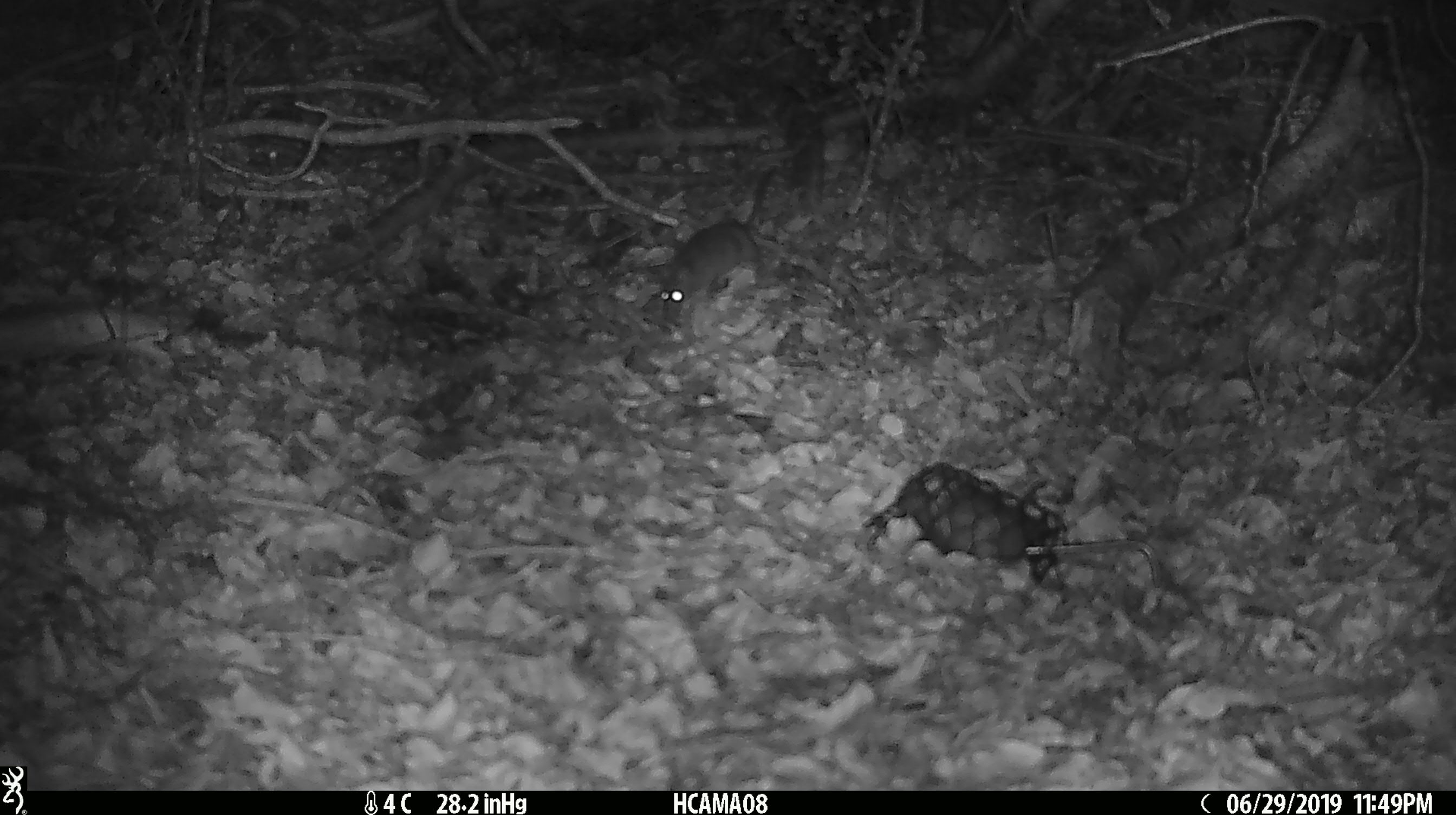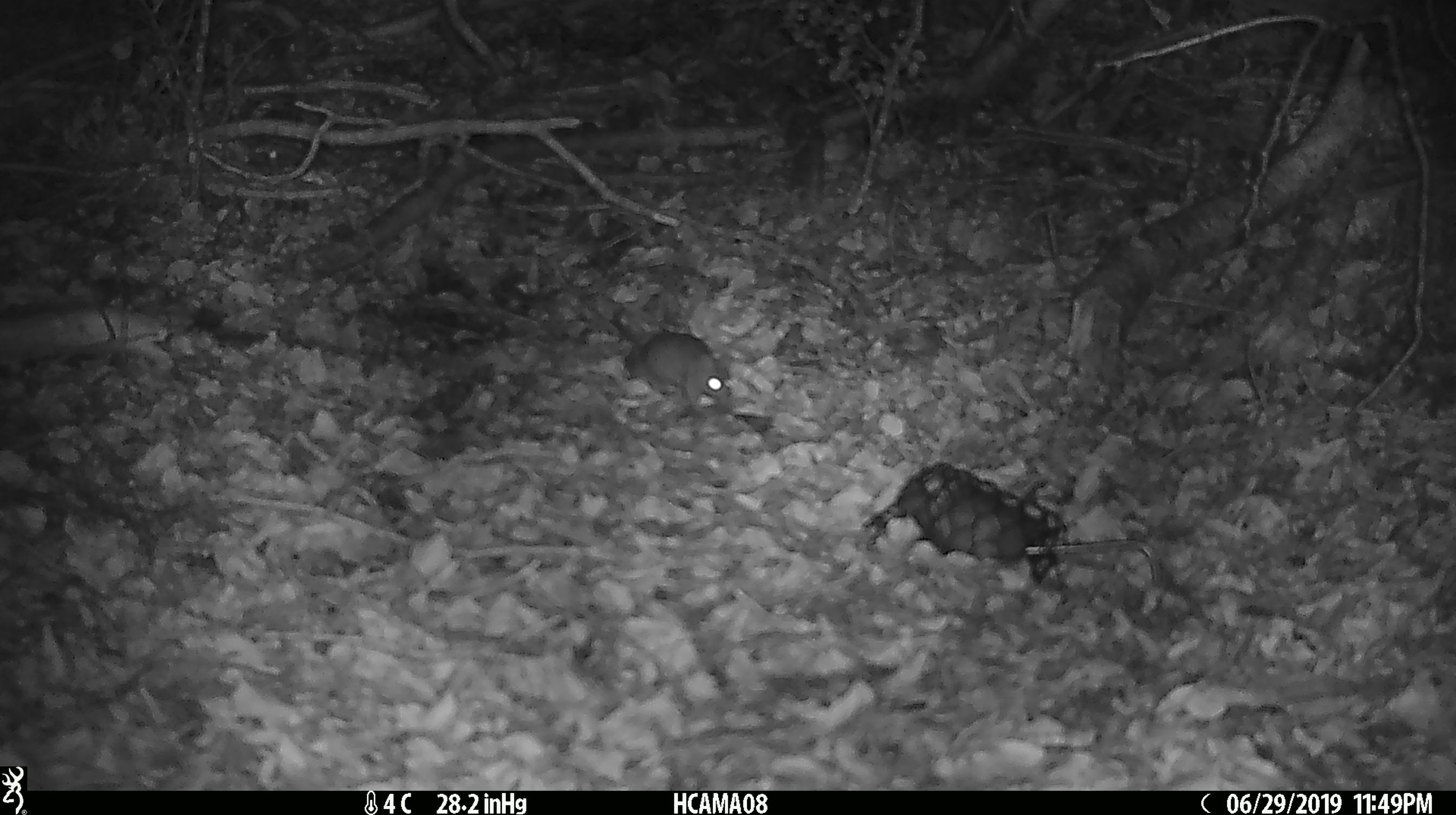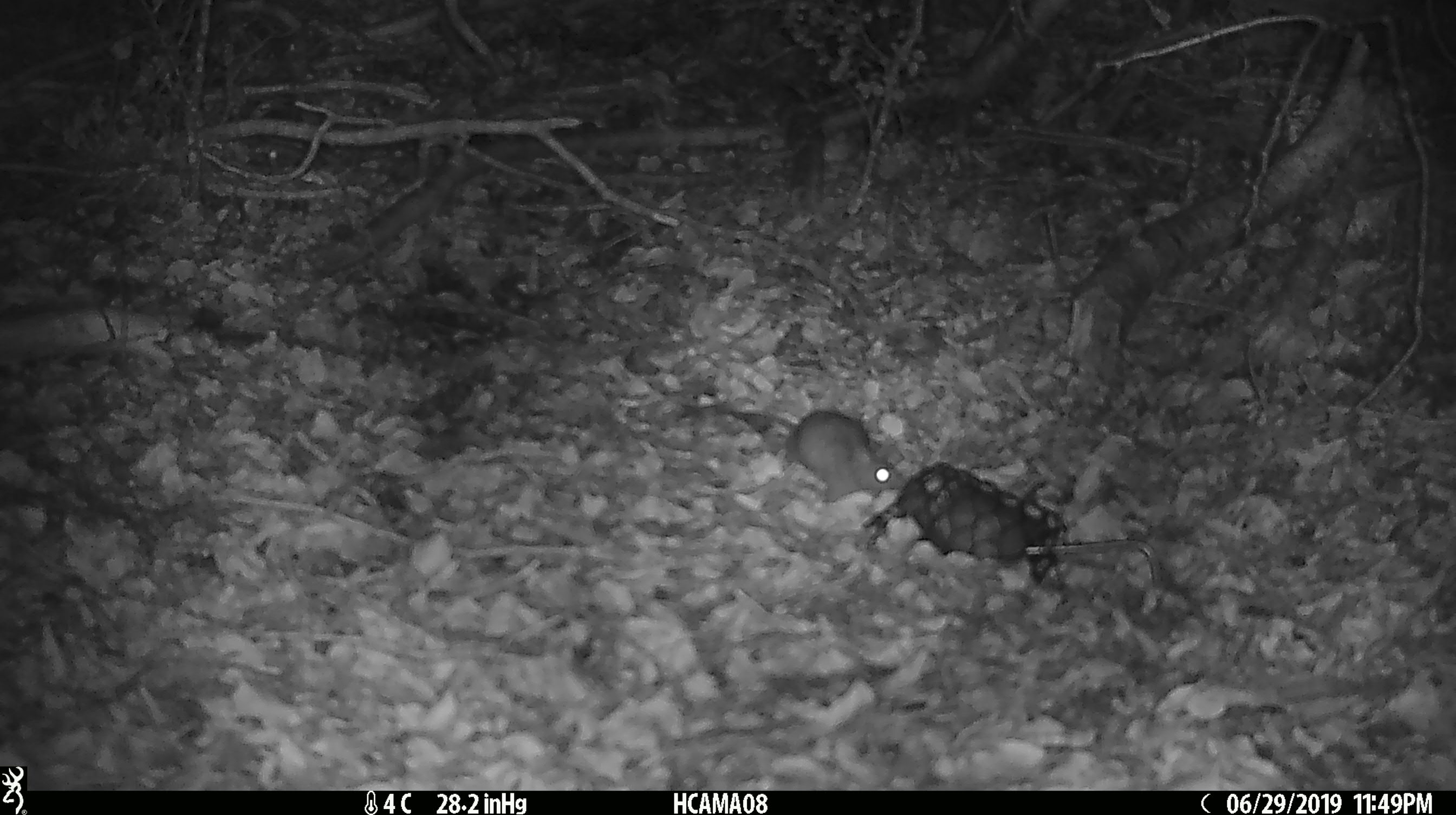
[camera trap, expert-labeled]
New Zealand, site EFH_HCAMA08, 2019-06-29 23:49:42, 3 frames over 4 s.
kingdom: Animalia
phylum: Chordata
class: Mammalia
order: Rodentia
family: Muridae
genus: Rattus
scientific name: Rattus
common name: rat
Rat (Rattus).